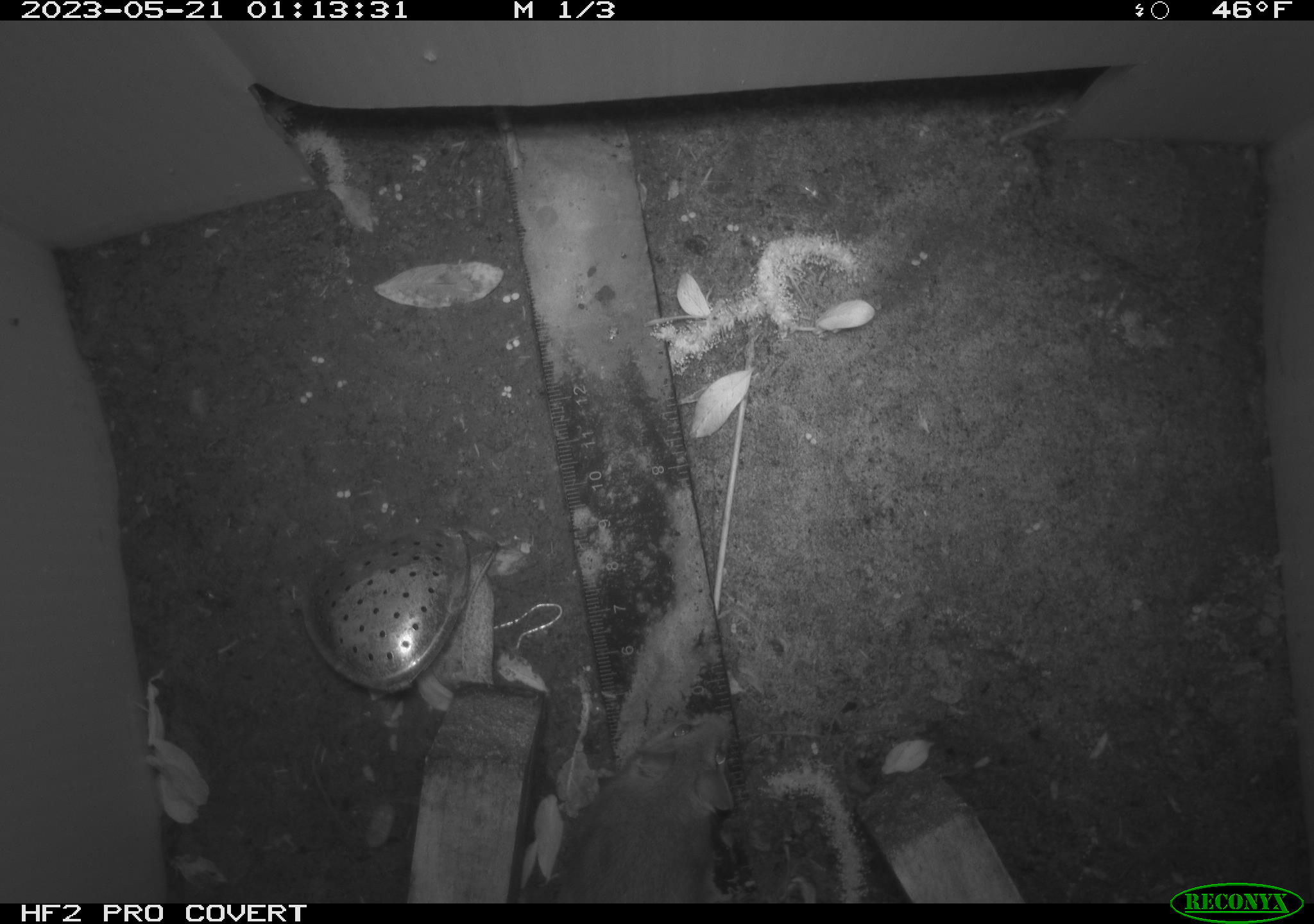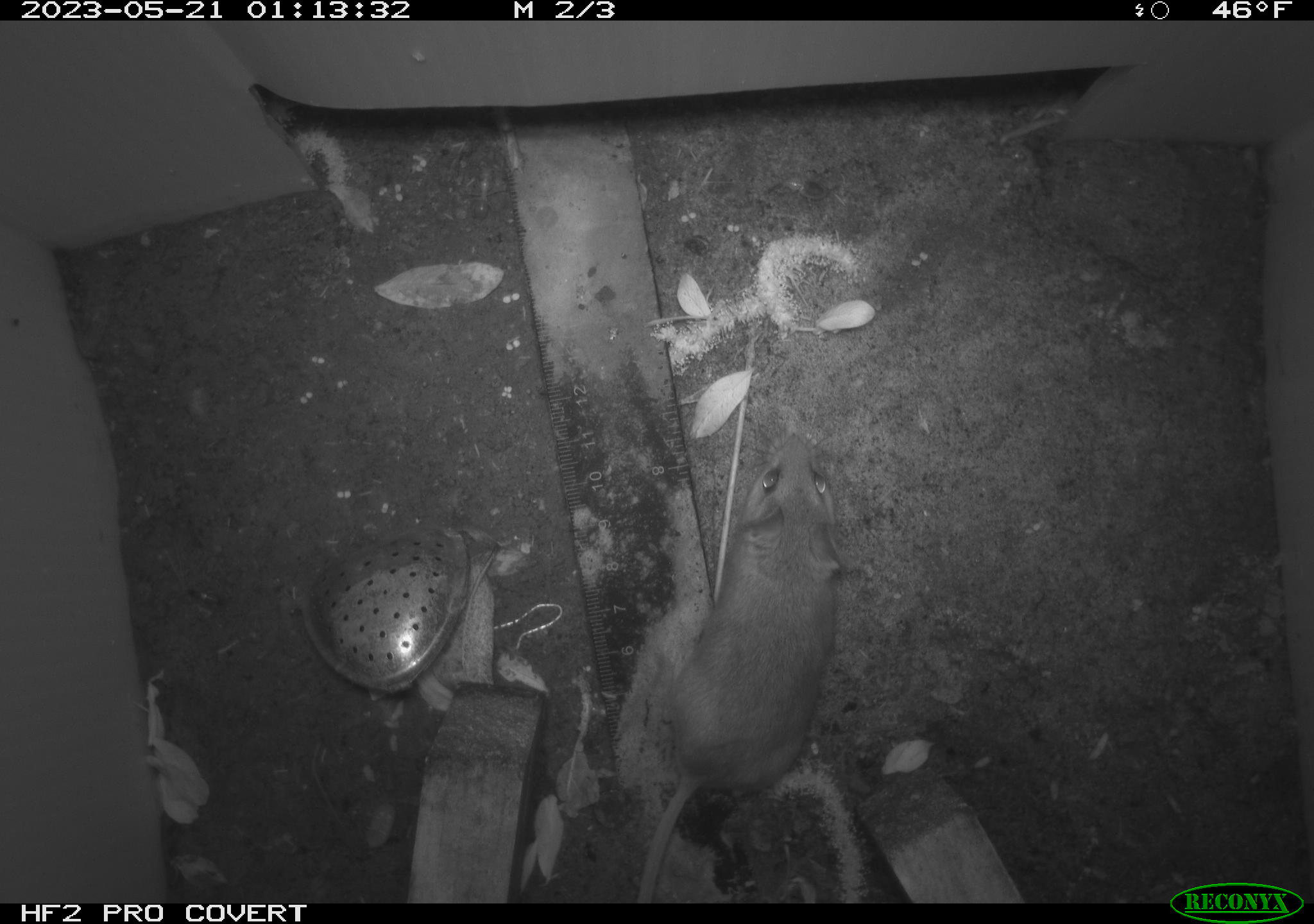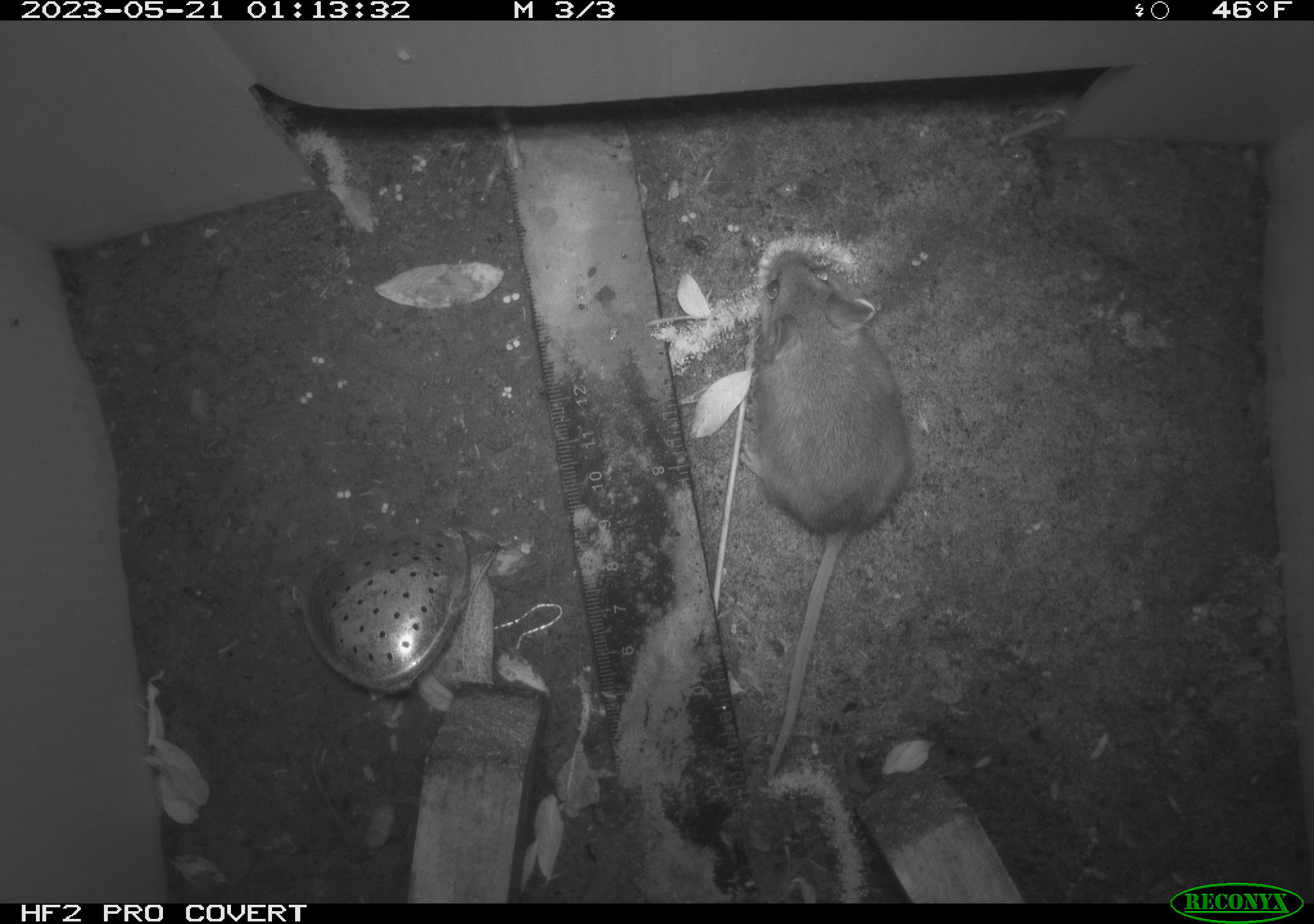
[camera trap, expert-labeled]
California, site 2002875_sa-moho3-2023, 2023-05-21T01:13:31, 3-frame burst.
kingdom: Animalia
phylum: Chordata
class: Mammalia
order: Rodentia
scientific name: Rodentia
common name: mouse species